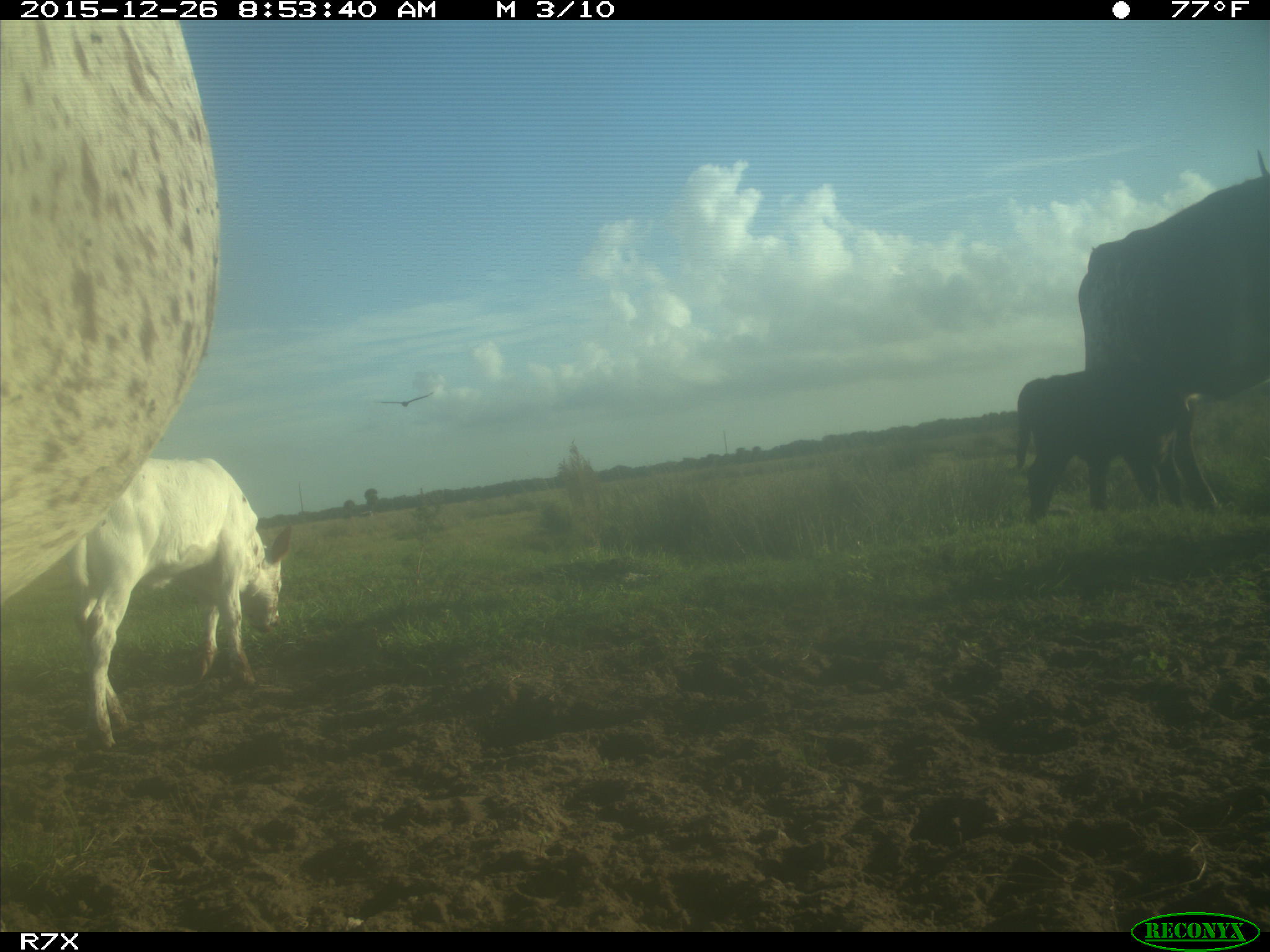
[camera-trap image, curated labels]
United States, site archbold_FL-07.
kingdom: Animalia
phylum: Chordata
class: Mammalia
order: Artiodactyla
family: Bovidae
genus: Bos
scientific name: Bos taurus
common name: domestic cow